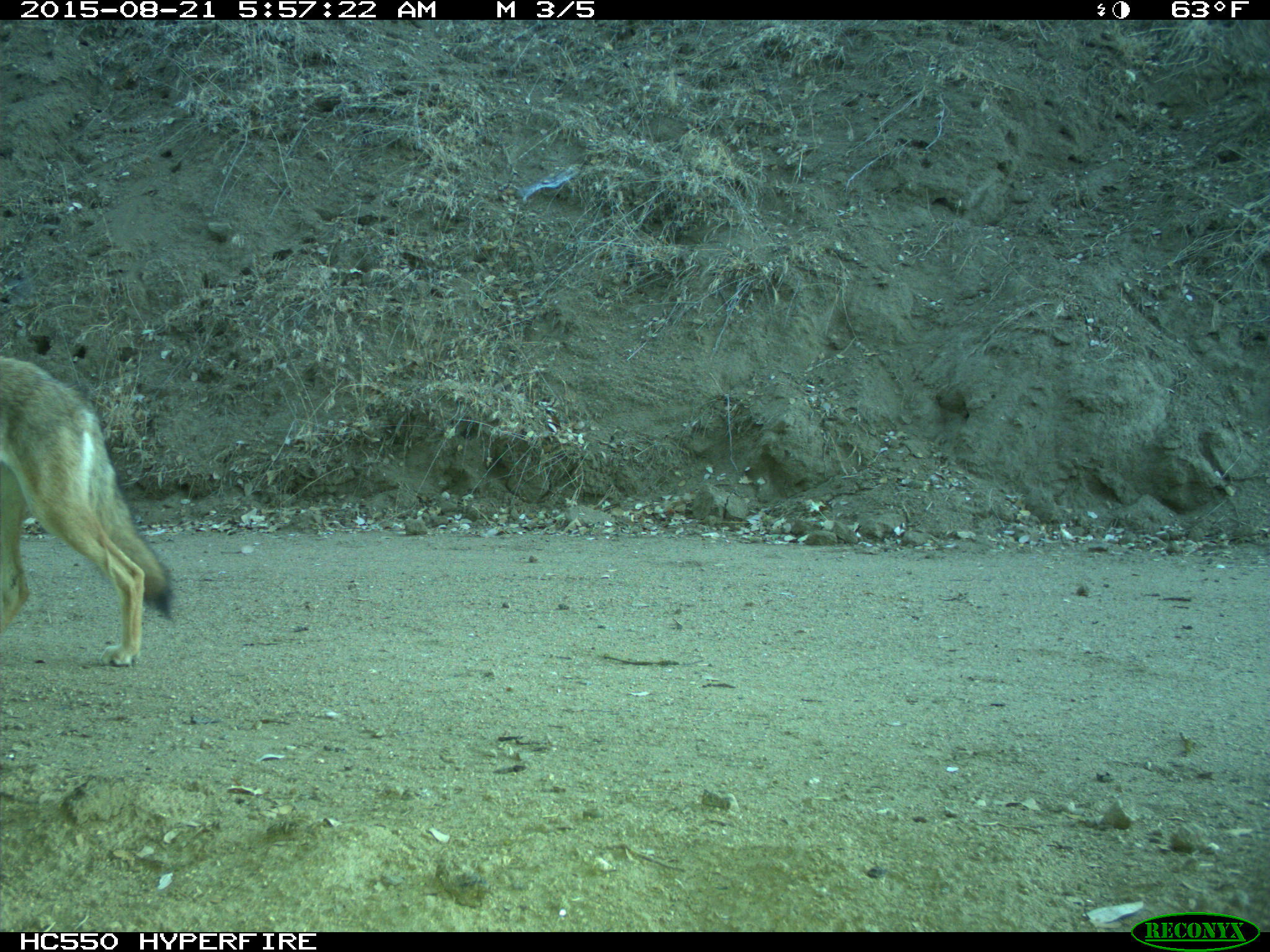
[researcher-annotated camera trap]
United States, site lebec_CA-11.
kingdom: Animalia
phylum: Chordata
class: Mammalia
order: Carnivora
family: Canidae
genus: Canis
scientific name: Canis latrans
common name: coyote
Canis latrans (coyote).